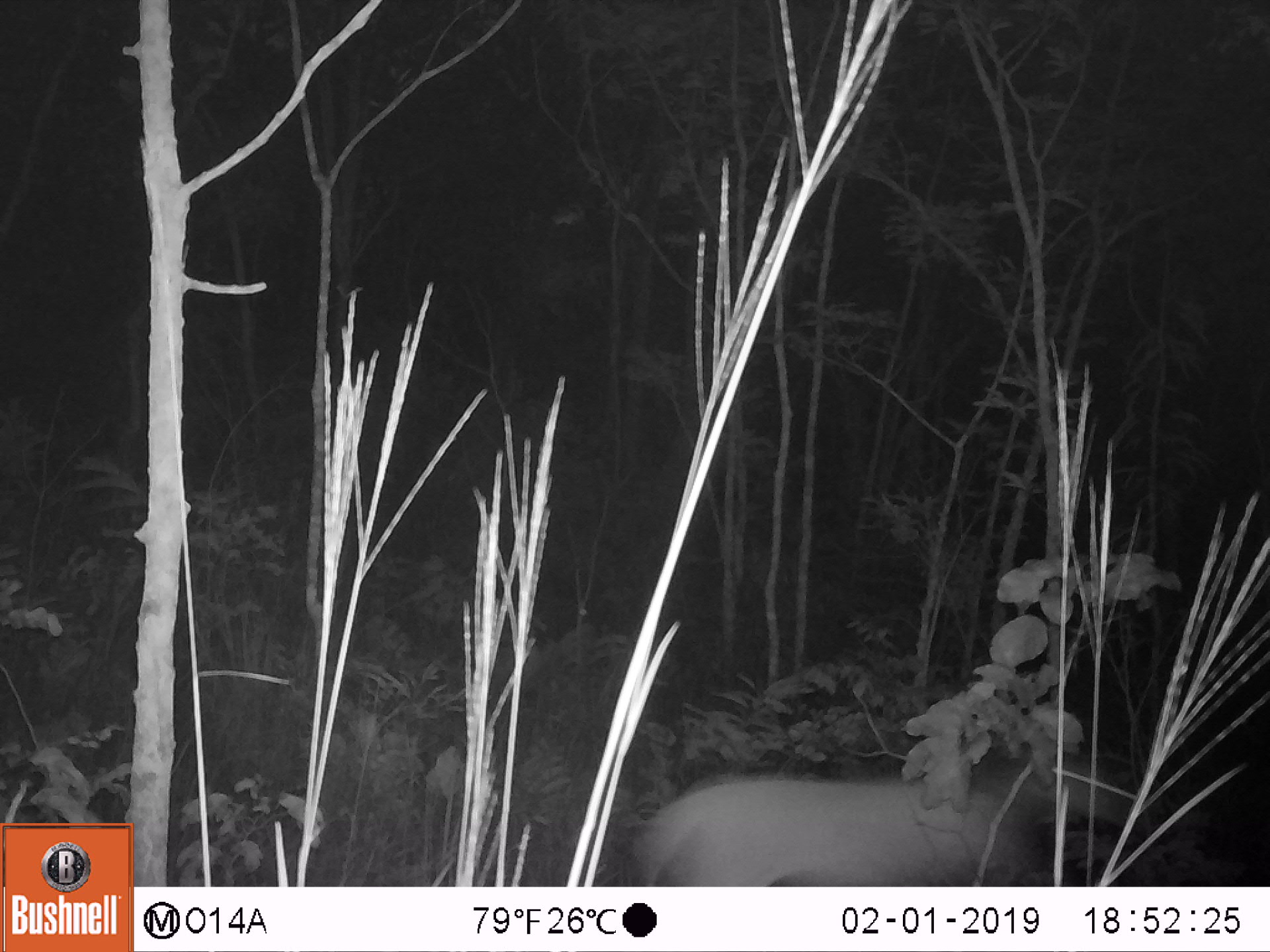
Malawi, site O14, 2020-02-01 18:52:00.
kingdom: Animalia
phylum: Chordata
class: Mammalia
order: Artiodactyla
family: Bovidae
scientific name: Antilopinae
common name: small antelope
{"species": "small antelope (Antilopinae)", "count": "1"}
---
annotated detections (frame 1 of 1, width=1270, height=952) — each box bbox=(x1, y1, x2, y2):
small antelope: bbox=(621, 695, 1136, 885)